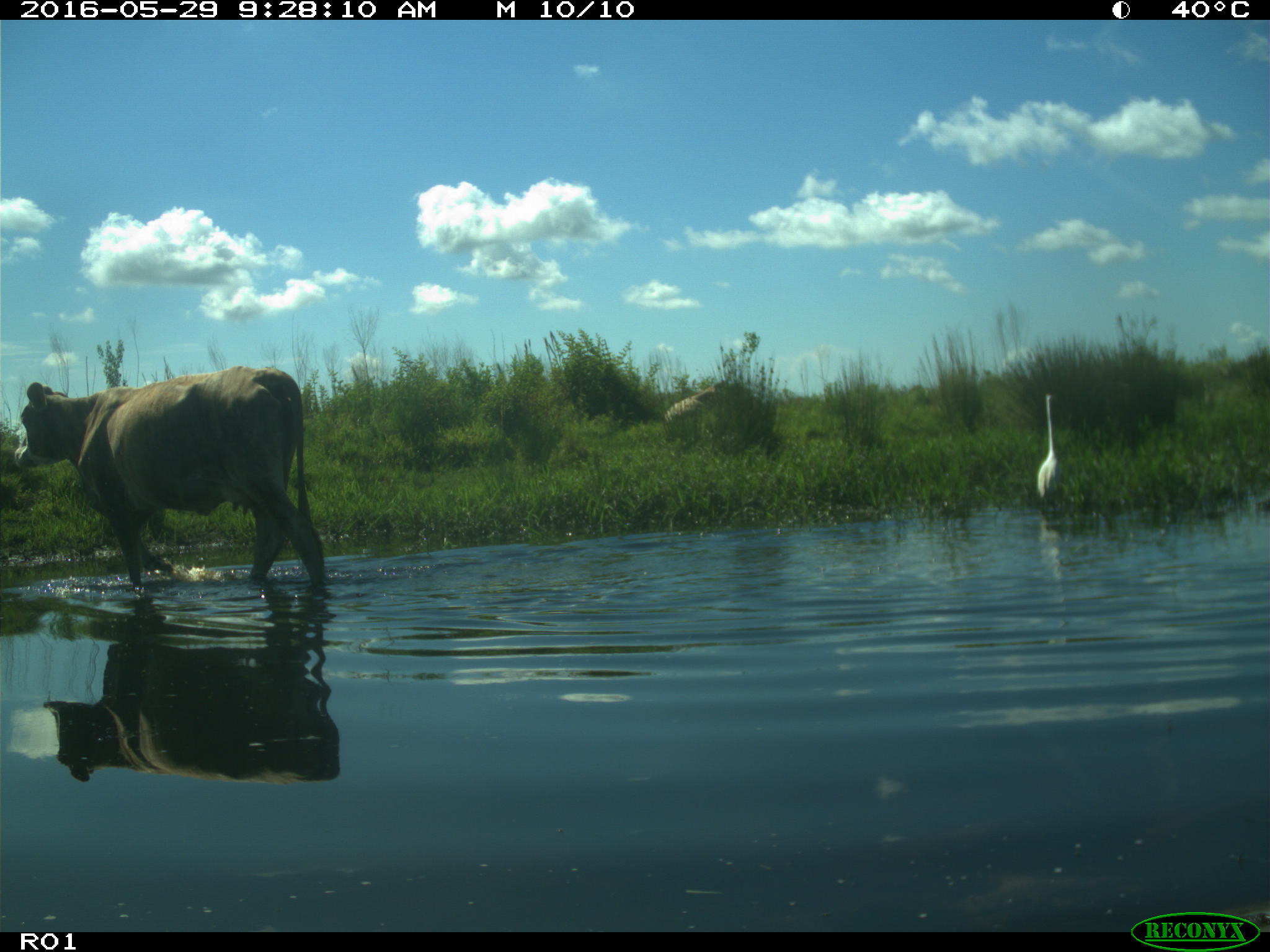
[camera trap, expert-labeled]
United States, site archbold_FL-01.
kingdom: Animalia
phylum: Chordata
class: Mammalia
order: Artiodactyla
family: Bovidae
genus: Bos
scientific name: Bos taurus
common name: domestic cow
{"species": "Bos taurus (domestic cow)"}